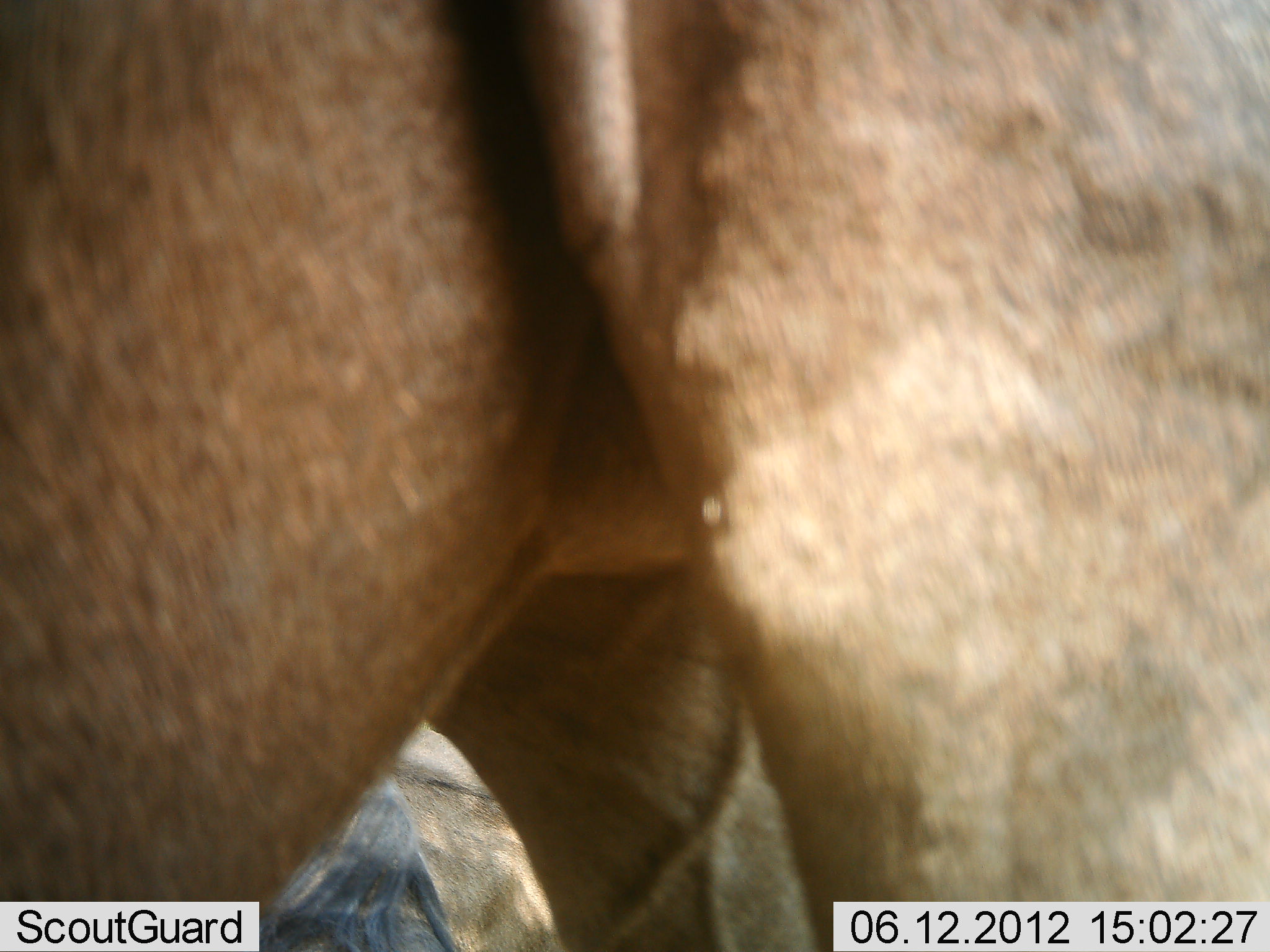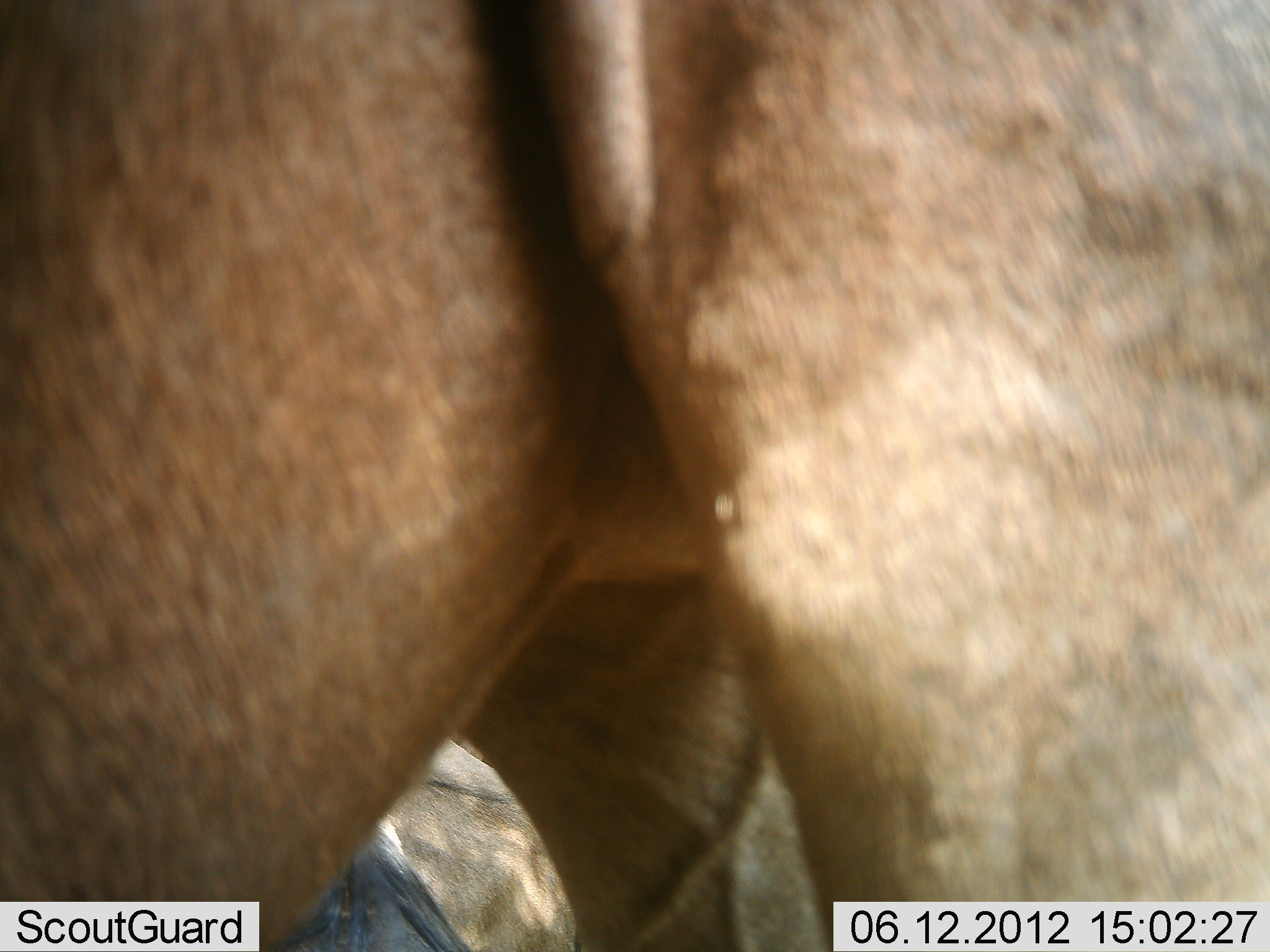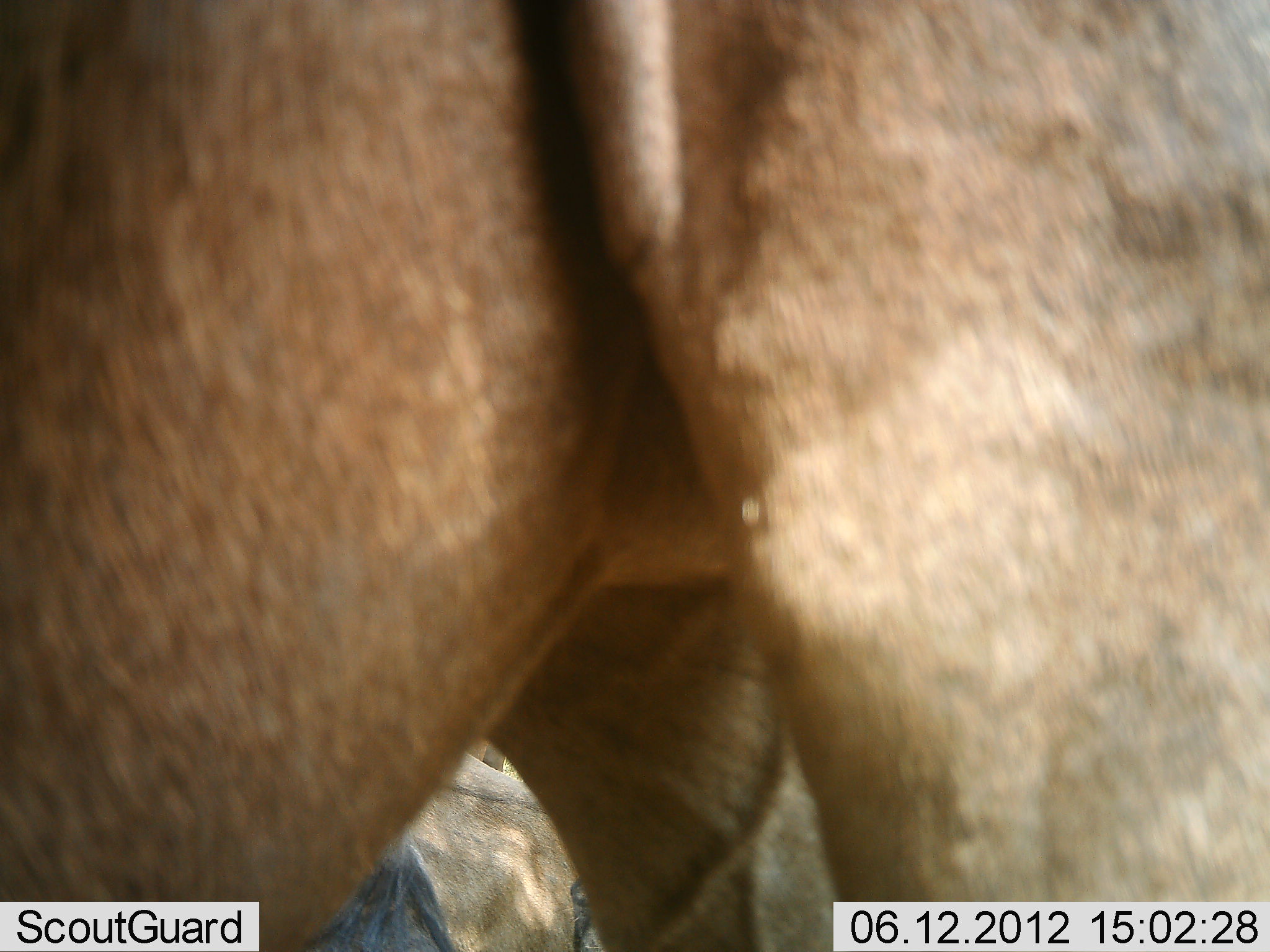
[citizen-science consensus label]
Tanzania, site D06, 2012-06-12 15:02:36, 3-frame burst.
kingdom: Animalia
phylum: Chordata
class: Mammalia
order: Artiodactyla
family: Bovidae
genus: Connochaetes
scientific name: Connochaetes taurinus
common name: blue wildebeest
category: wildebeest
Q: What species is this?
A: Wildebeest (blue wildebeest) (Connochaetes taurinus).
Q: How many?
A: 2.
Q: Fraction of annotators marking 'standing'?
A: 89%.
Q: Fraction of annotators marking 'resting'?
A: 67%.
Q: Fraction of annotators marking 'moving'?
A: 0%.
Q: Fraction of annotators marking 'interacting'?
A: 0%.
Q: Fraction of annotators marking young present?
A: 0%.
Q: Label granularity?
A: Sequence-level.